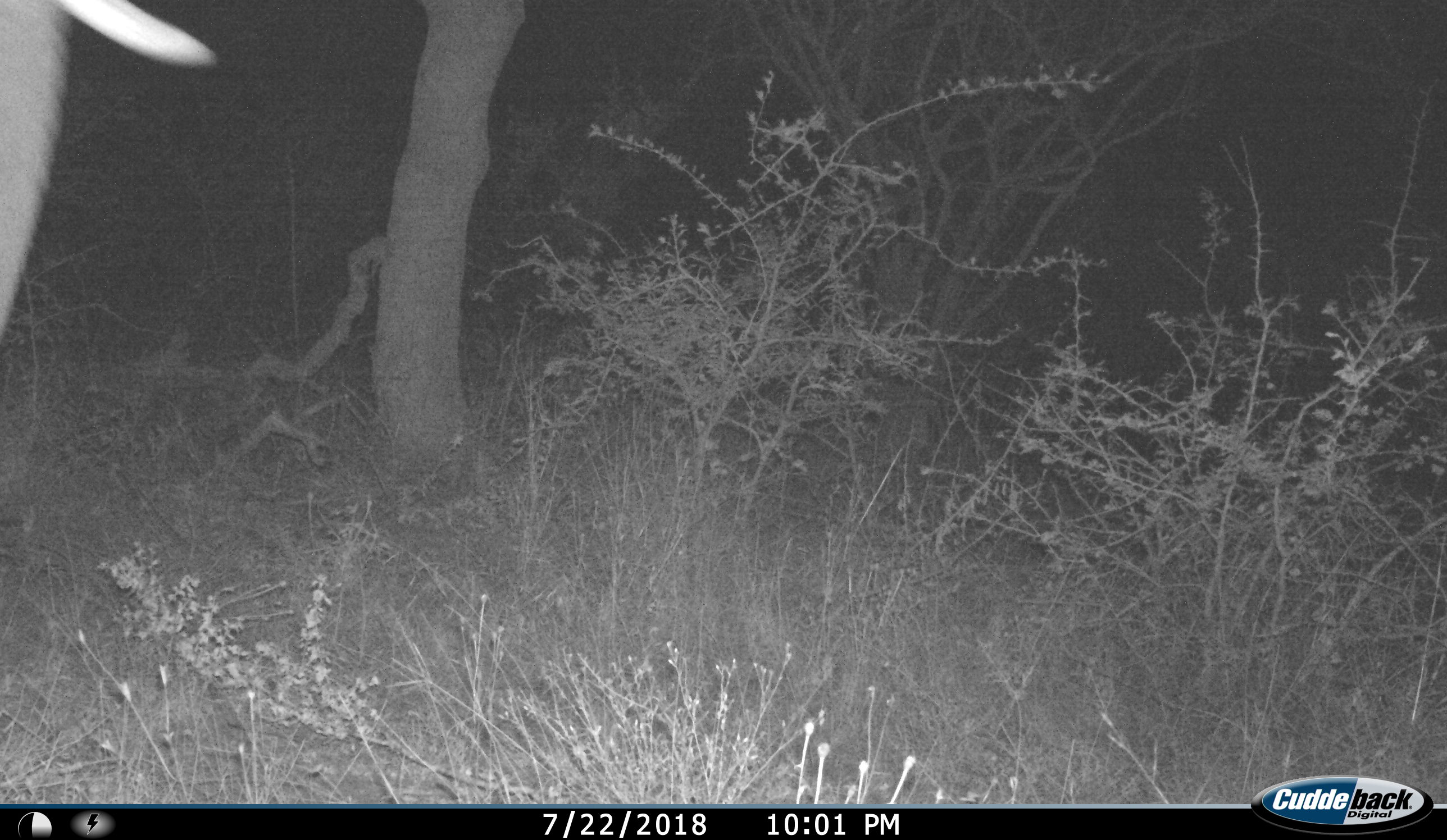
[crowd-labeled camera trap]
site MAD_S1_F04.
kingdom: Animalia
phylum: Chordata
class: Mammalia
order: Proboscidea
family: Elephantidae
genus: Loxodonta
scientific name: Loxodonta africana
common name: african bush elephant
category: elephant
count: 1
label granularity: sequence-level